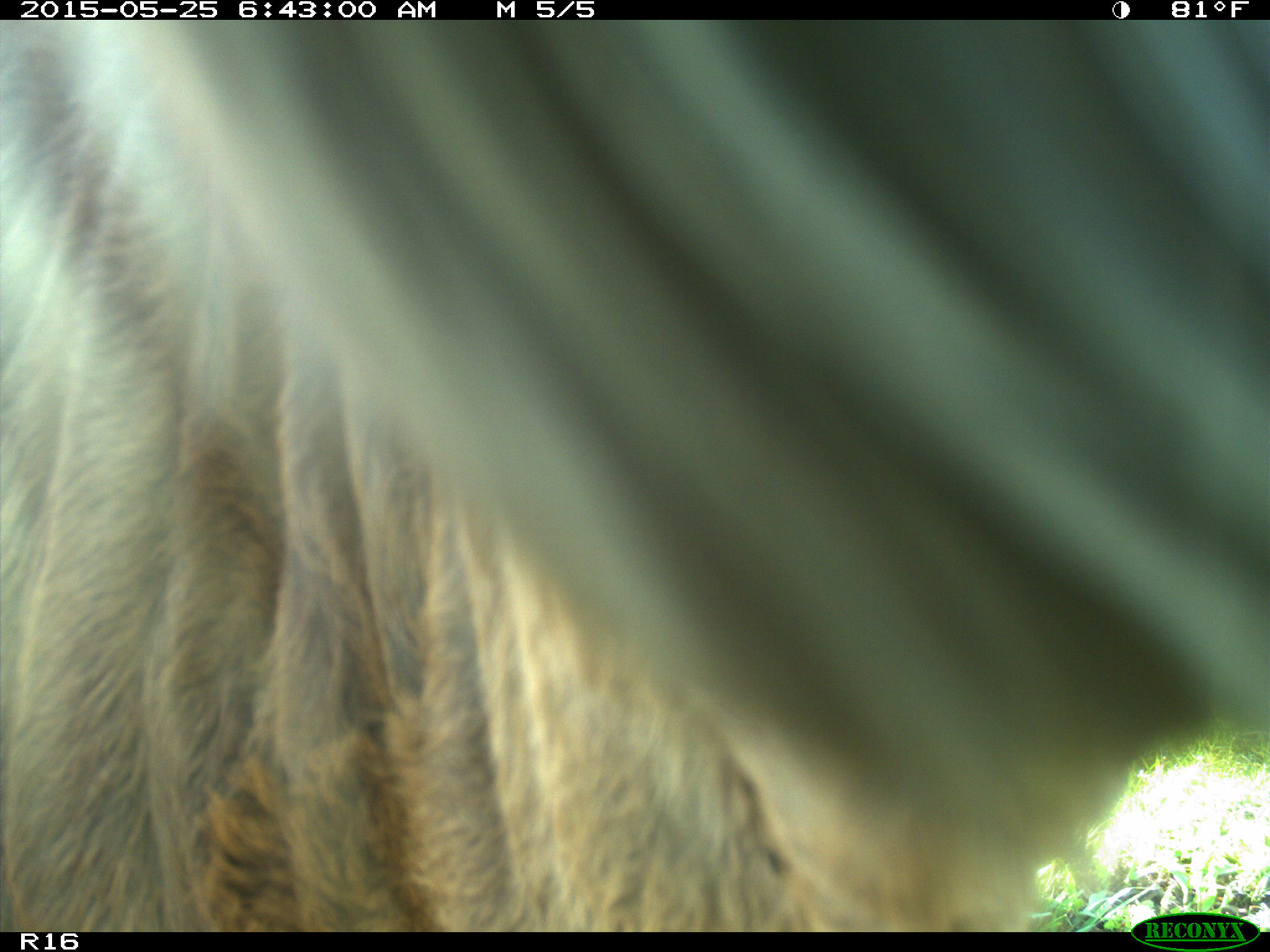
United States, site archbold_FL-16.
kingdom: Animalia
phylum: Chordata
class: Mammalia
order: Artiodactyla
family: Bovidae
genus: Bos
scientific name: Bos taurus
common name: domestic cow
Bos taurus (domestic cow).